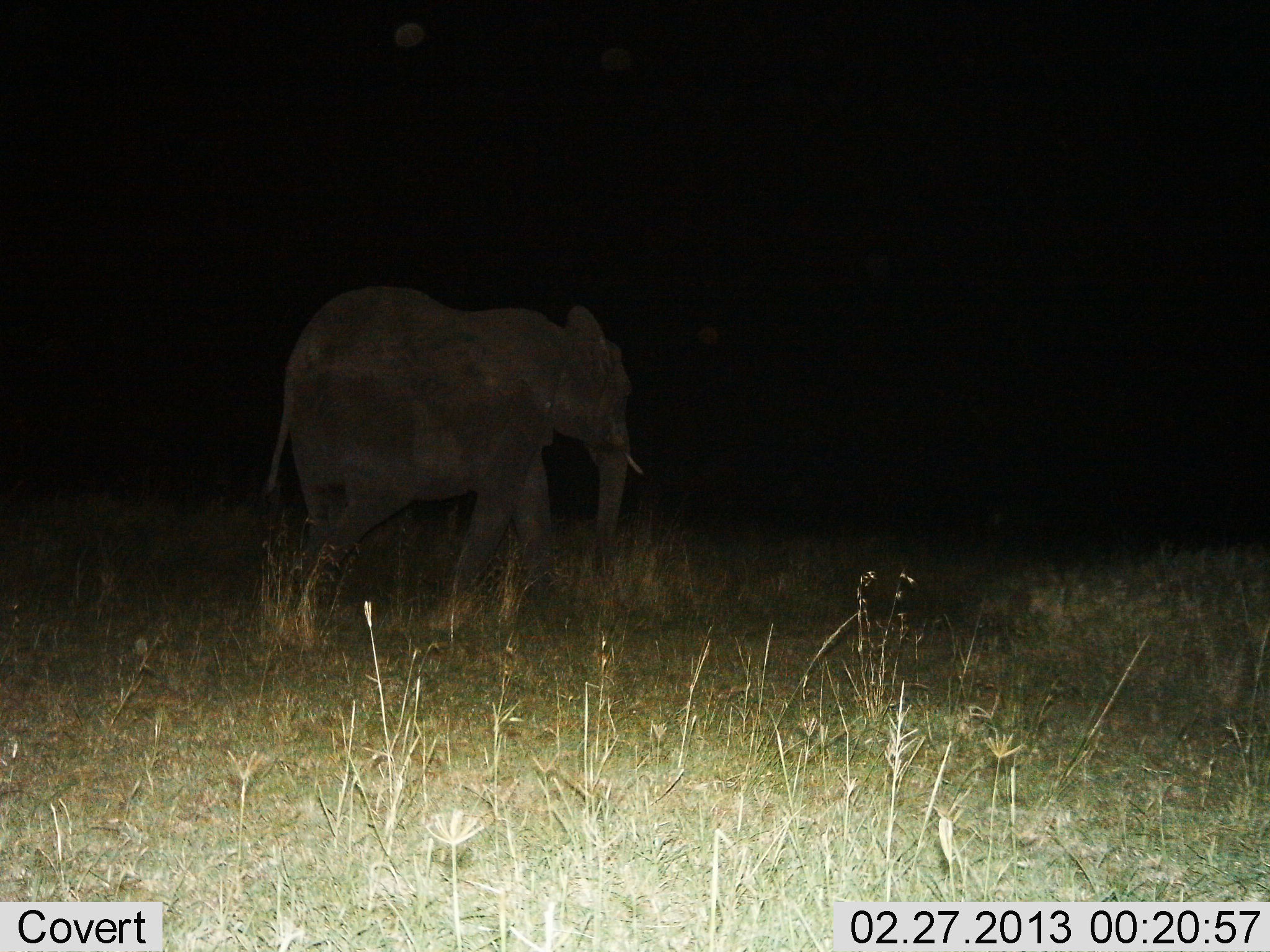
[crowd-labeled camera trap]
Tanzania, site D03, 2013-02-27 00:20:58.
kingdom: Animalia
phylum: Chordata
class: Mammalia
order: Proboscidea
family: Elephantidae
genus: Loxodonta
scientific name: Loxodonta africana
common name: african bush elephant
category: elephant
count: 1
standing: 22%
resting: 0%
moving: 88%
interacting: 0%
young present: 0%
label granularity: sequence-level